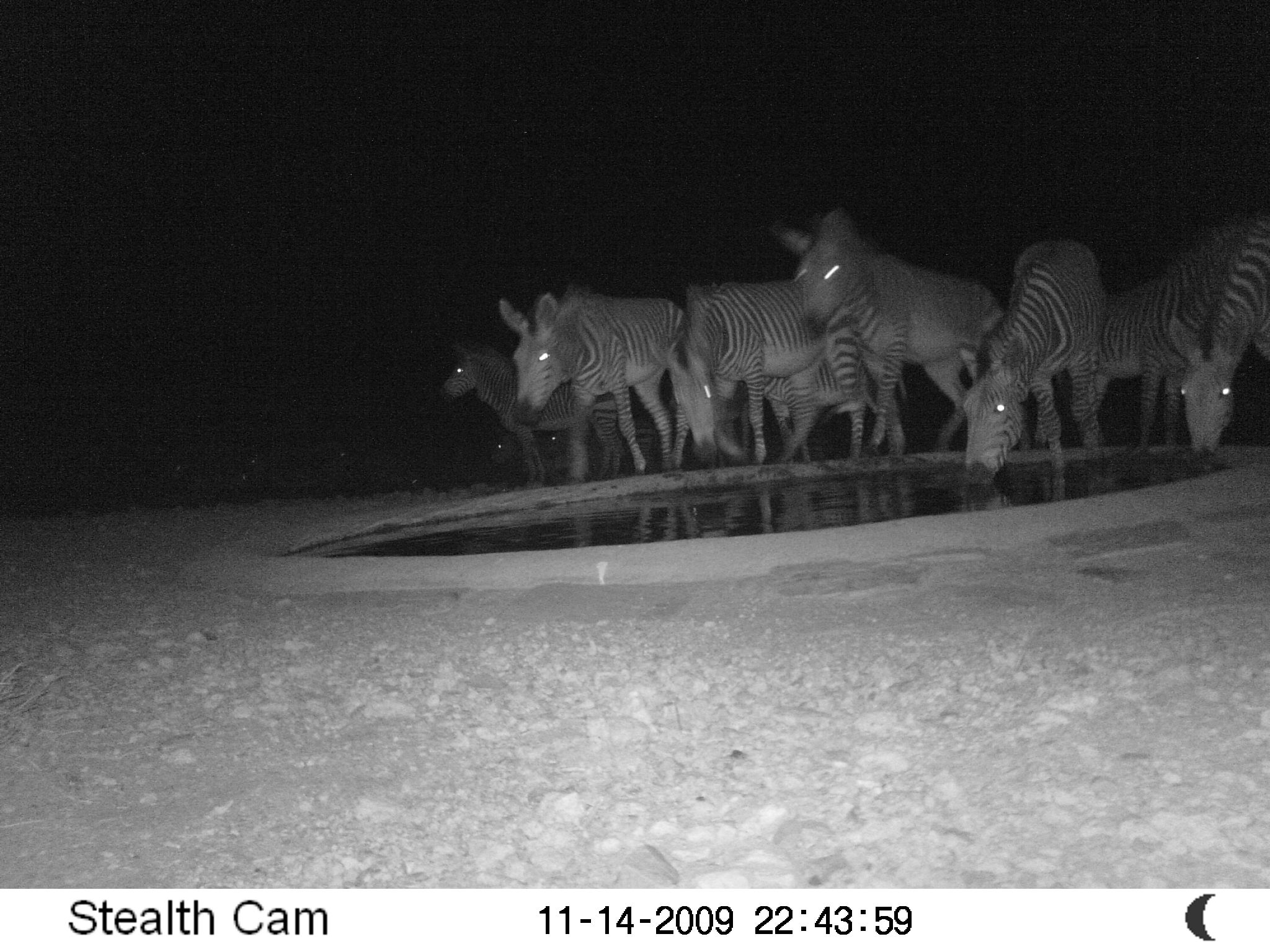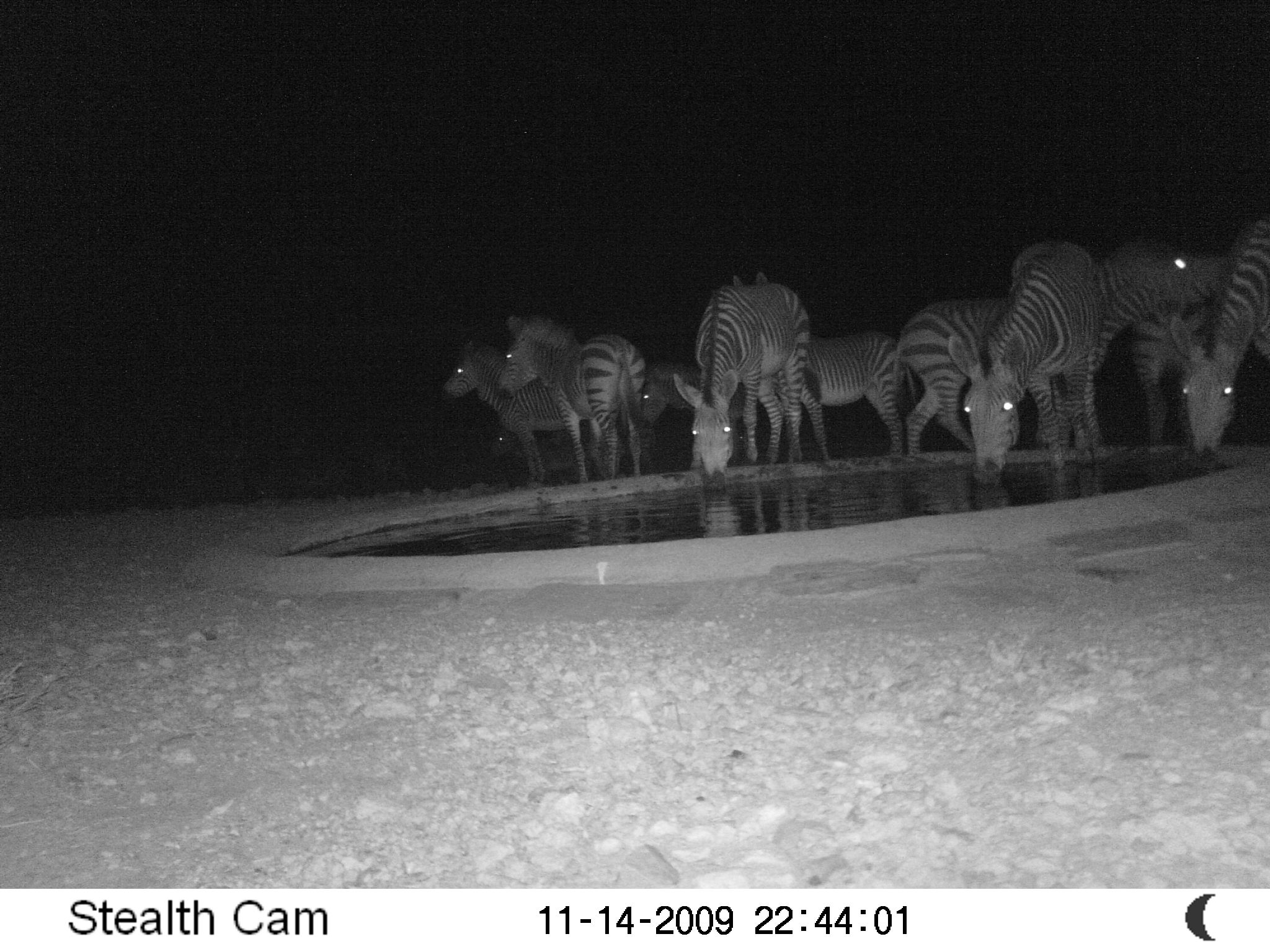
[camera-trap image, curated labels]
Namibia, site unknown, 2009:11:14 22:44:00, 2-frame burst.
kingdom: Animalia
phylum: Chordata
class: Mammalia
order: Perissodactyla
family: Equidae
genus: Equus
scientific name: Equus zebra hartmannae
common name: hartmann's mountain zebra